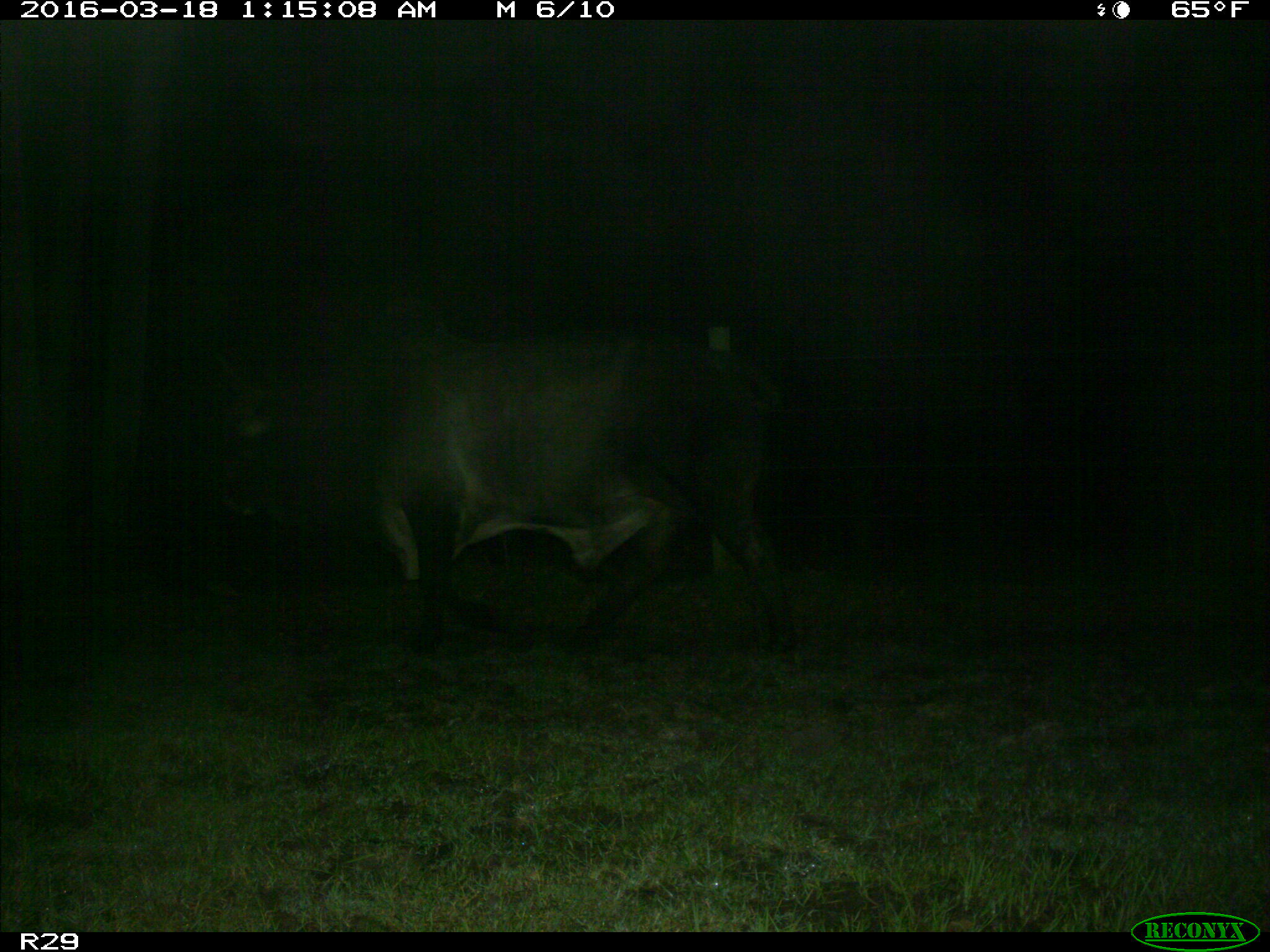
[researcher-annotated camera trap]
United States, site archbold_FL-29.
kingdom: Animalia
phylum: Chordata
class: Mammalia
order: Artiodactyla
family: Bovidae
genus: Bos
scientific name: Bos taurus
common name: domestic cow